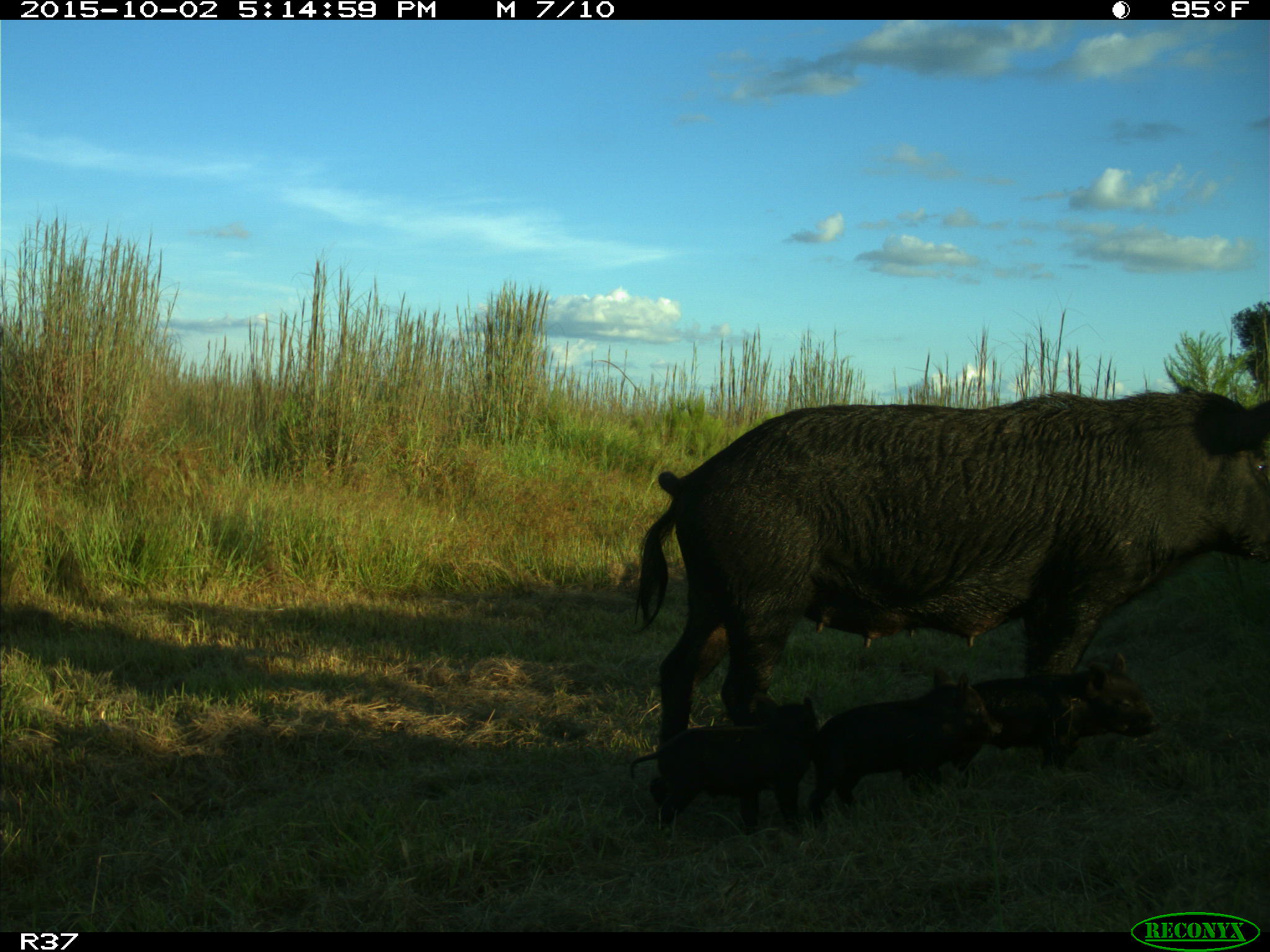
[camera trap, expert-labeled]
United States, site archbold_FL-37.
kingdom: Animalia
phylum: Chordata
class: Mammalia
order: Artiodactyla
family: Suidae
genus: Sus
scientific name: Sus scrofa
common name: wild boar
Sus scrofa (wild boar).